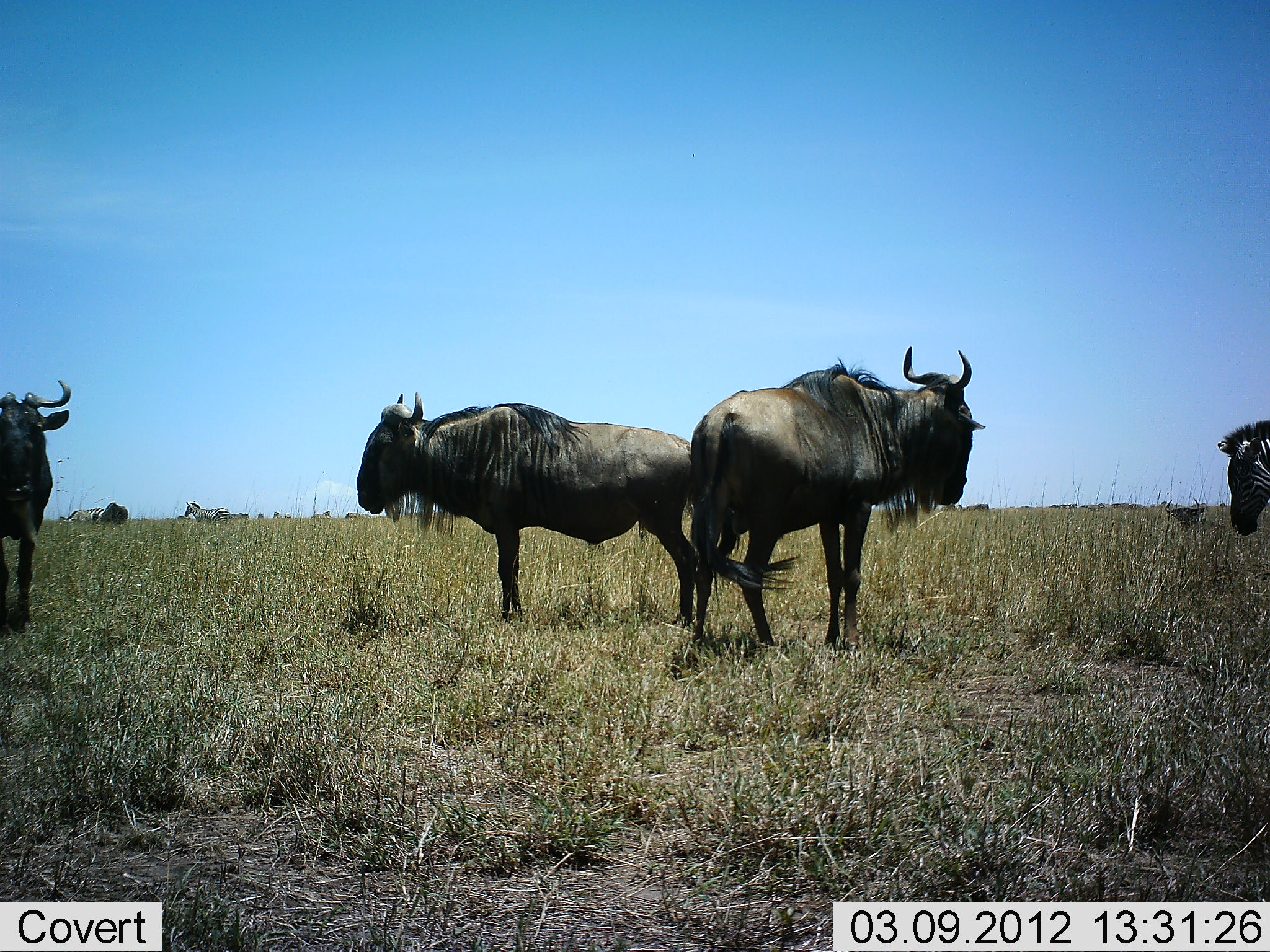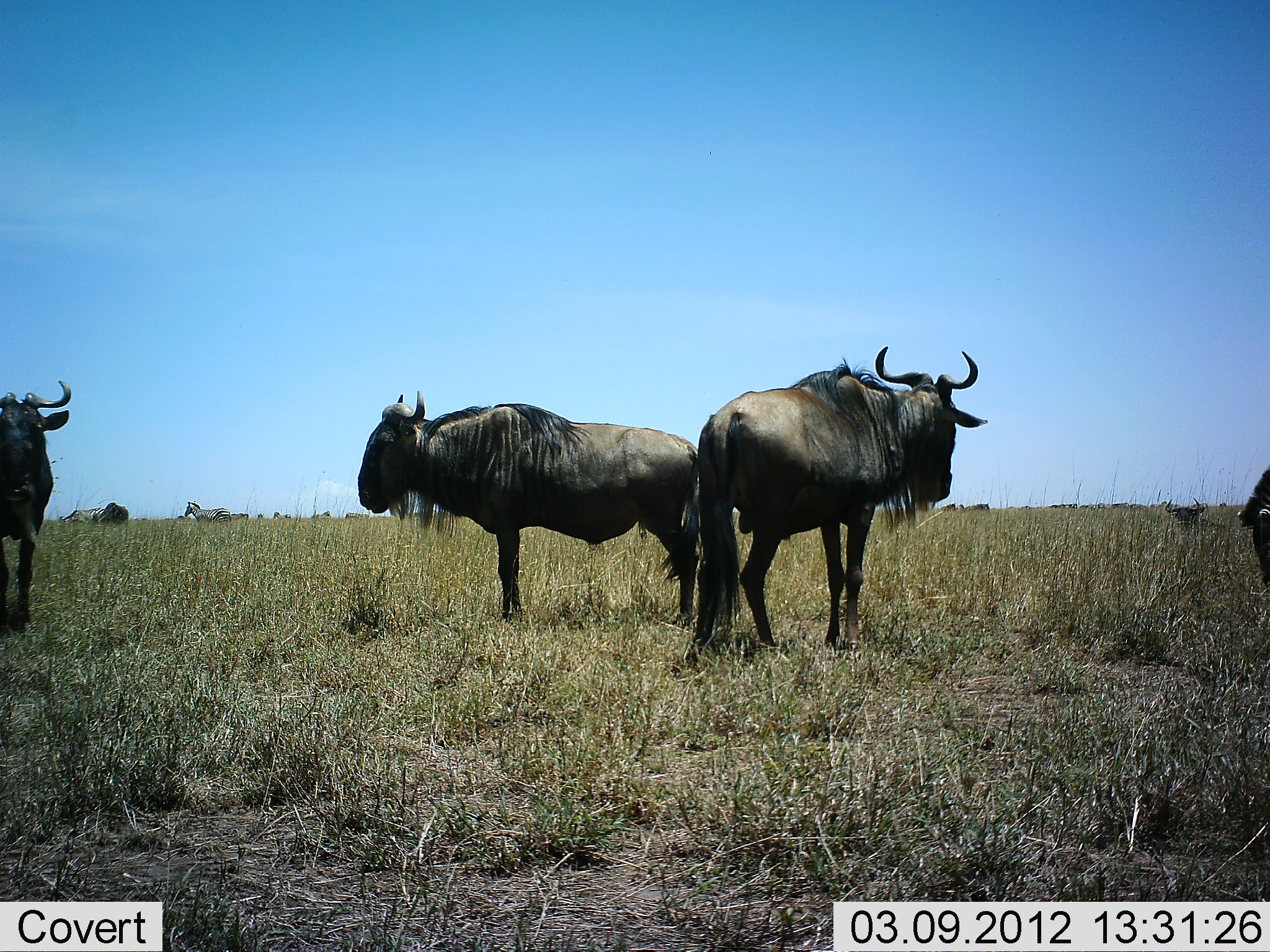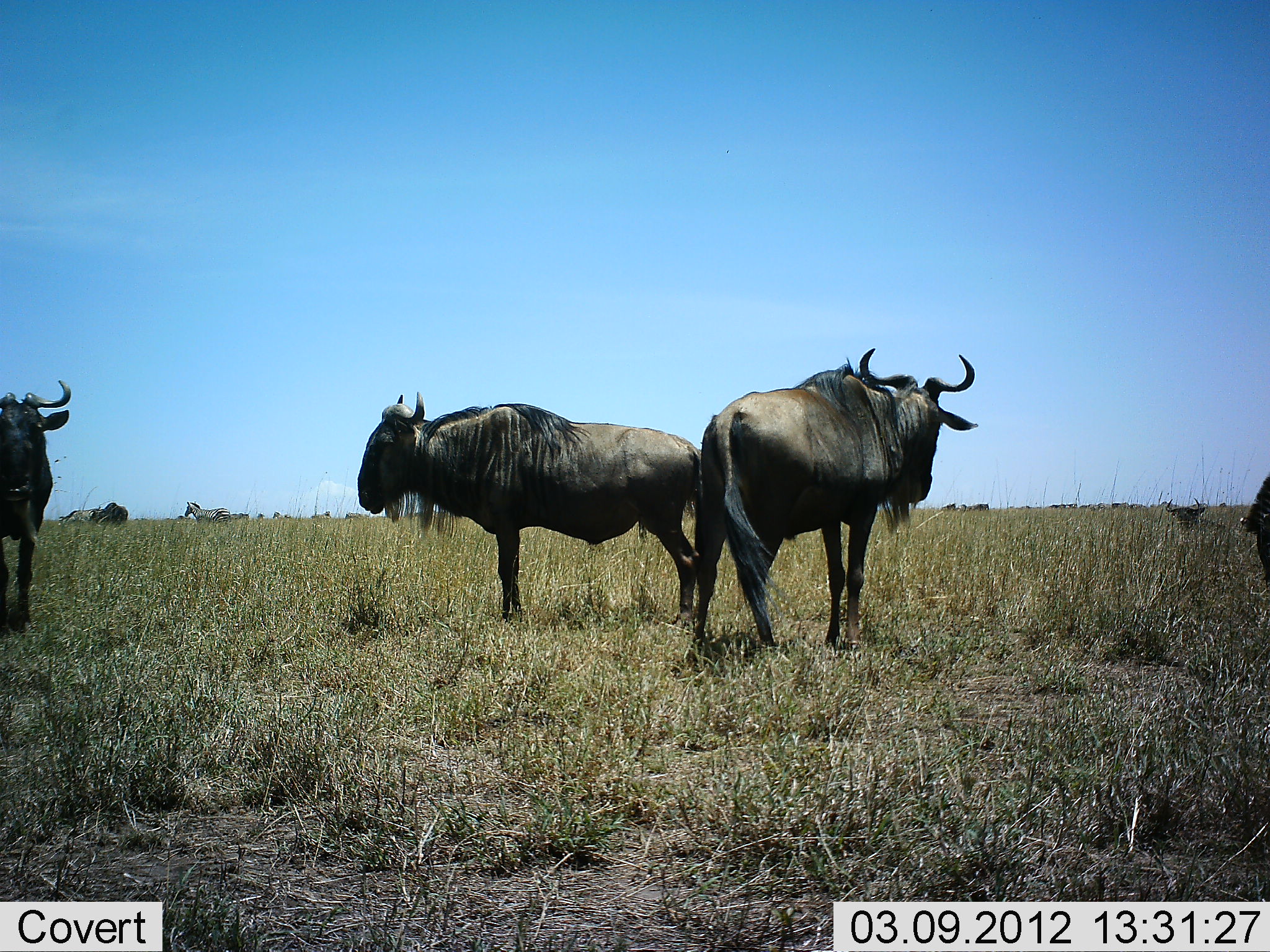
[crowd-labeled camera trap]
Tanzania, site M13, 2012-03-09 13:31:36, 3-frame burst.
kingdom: Animalia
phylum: Chordata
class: Mammalia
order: Artiodactyla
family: Bovidae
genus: Connochaetes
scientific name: Connochaetes taurinus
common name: blue wildebeest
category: wildebeest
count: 5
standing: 97%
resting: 28%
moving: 6%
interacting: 0%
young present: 0%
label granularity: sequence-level